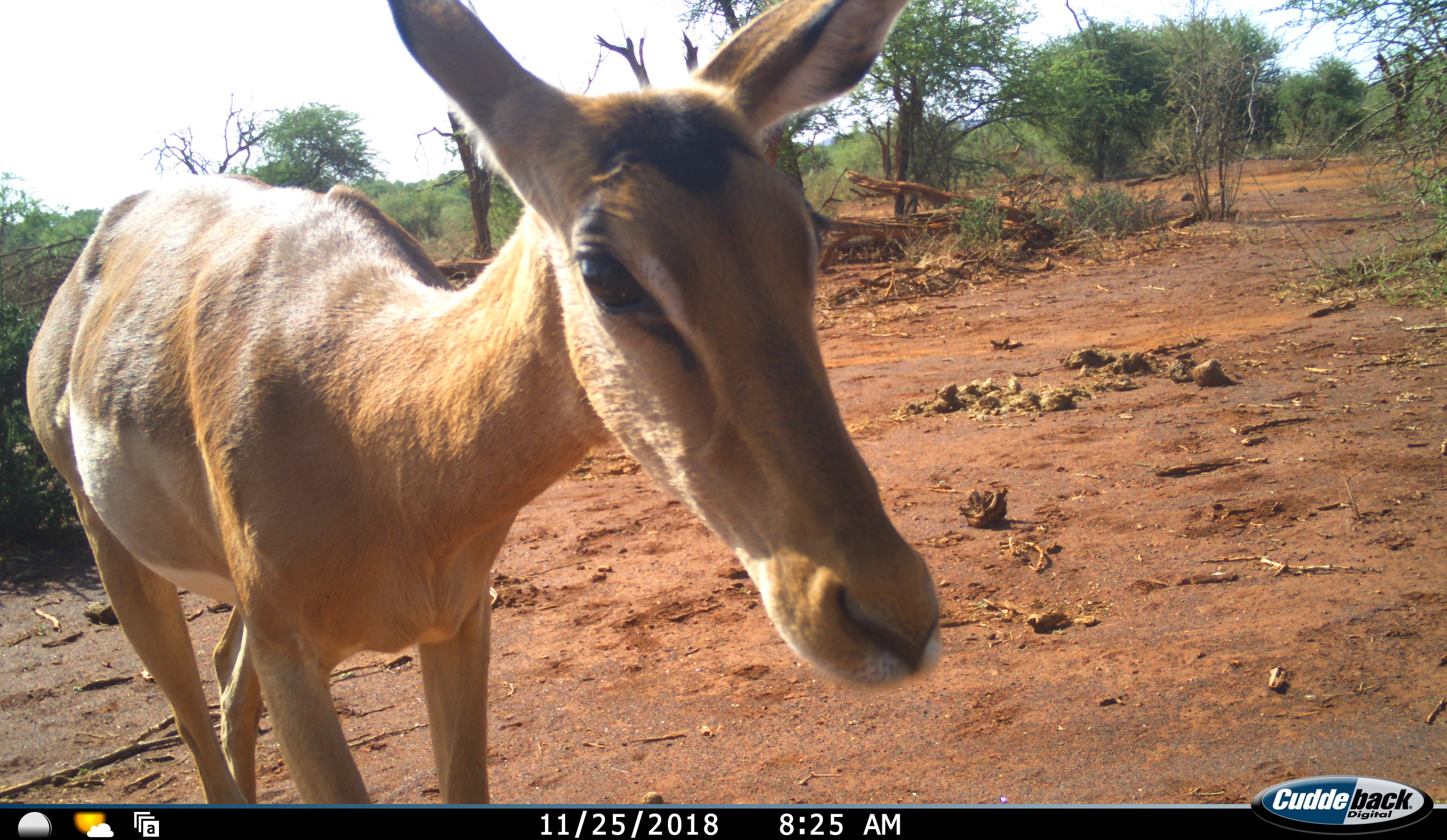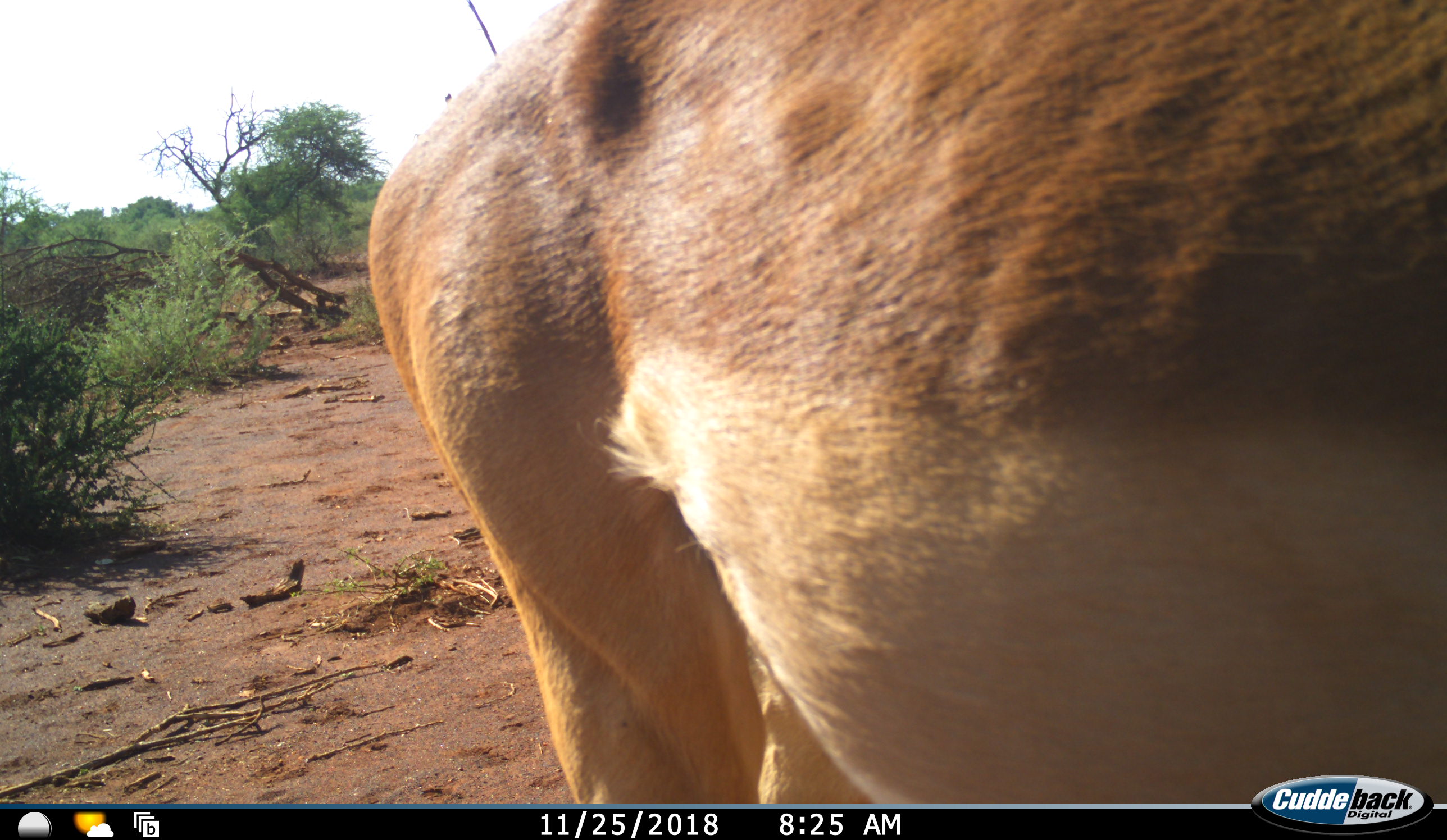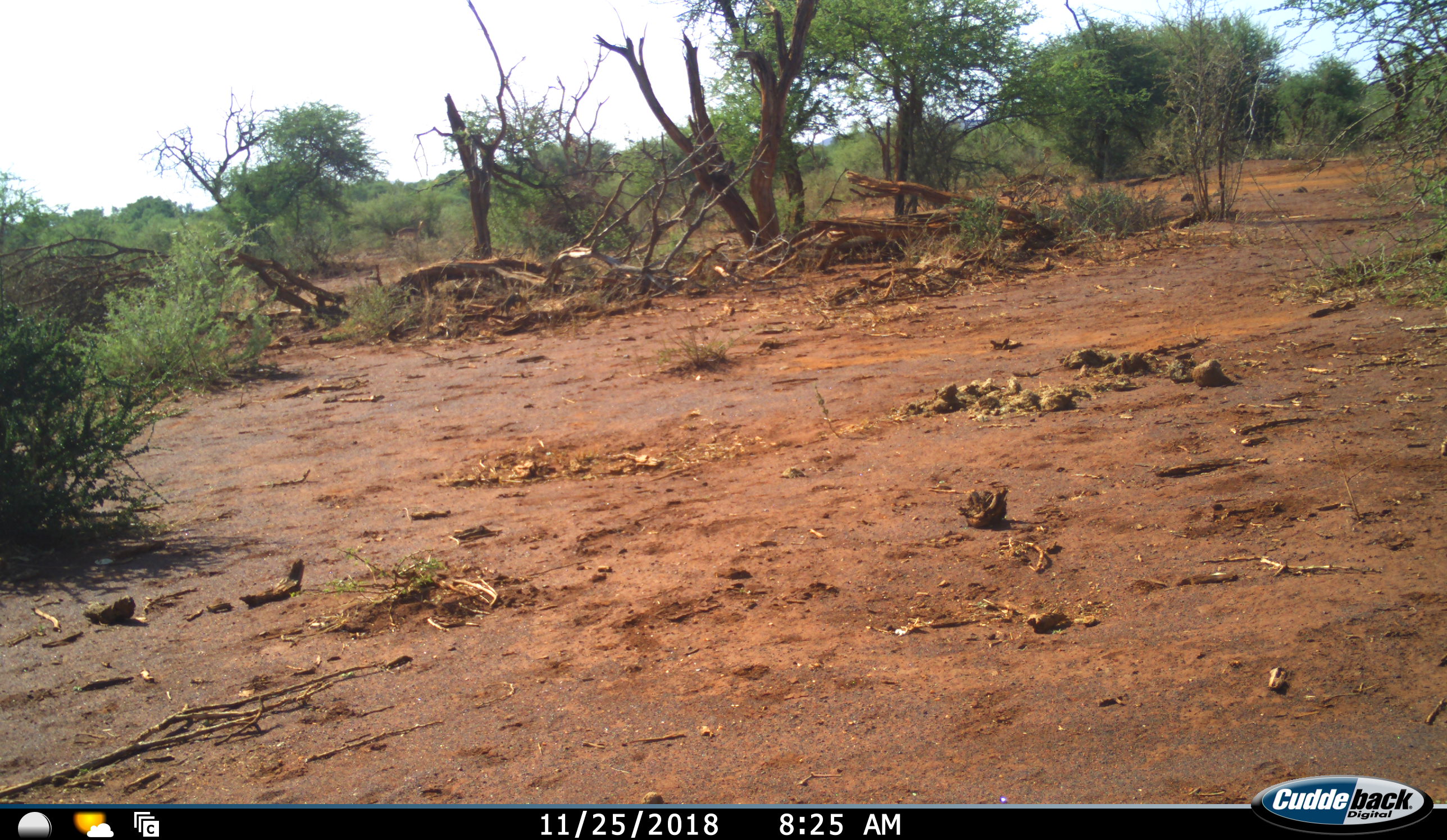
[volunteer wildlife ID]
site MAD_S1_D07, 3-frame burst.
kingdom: Animalia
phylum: Chordata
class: Mammalia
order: Artiodactyla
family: Bovidae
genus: Aepyceros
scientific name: Aepyceros melampus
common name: impala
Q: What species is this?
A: Impala (Aepyceros melampus).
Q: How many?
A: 1.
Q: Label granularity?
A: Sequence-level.